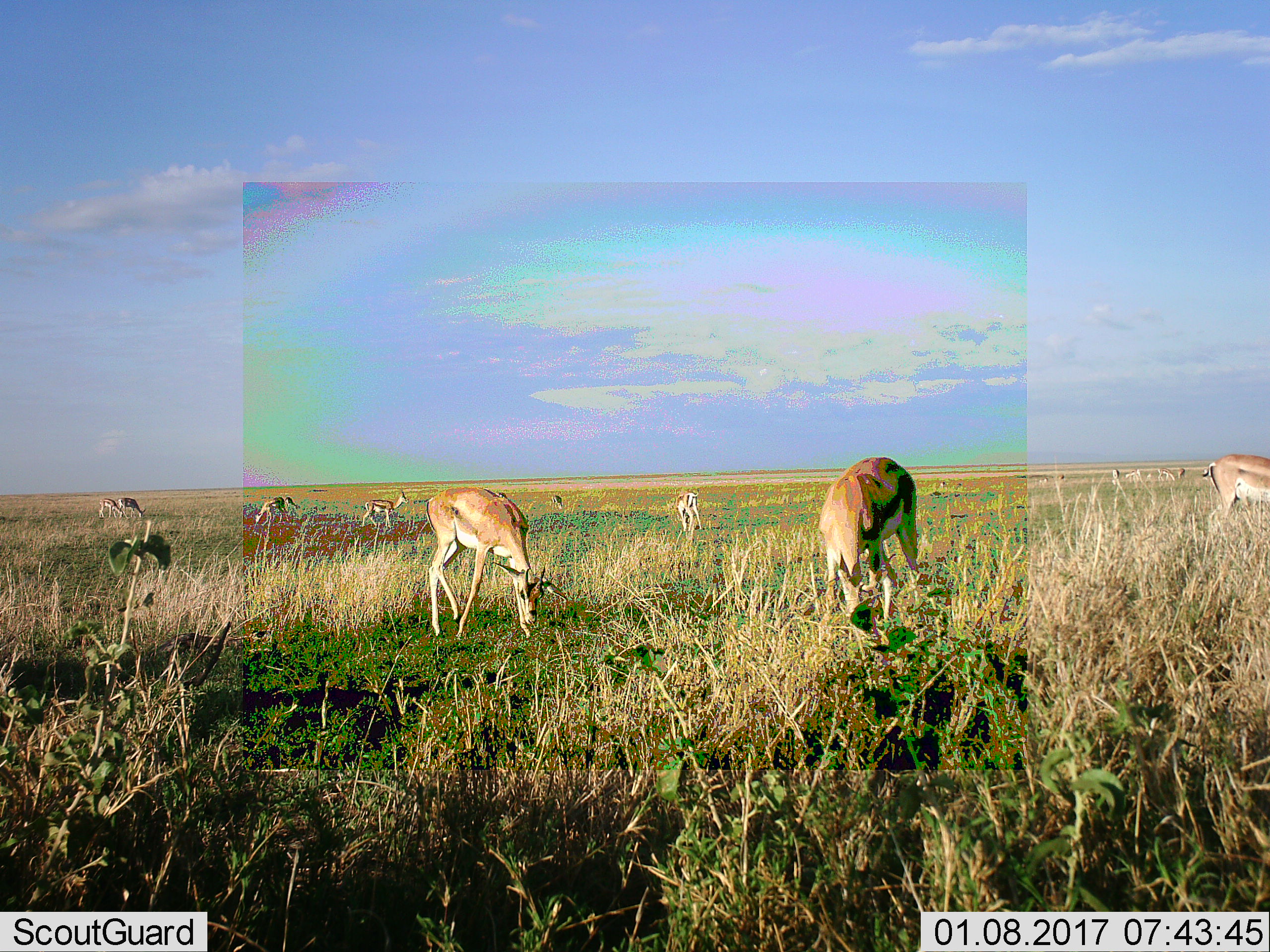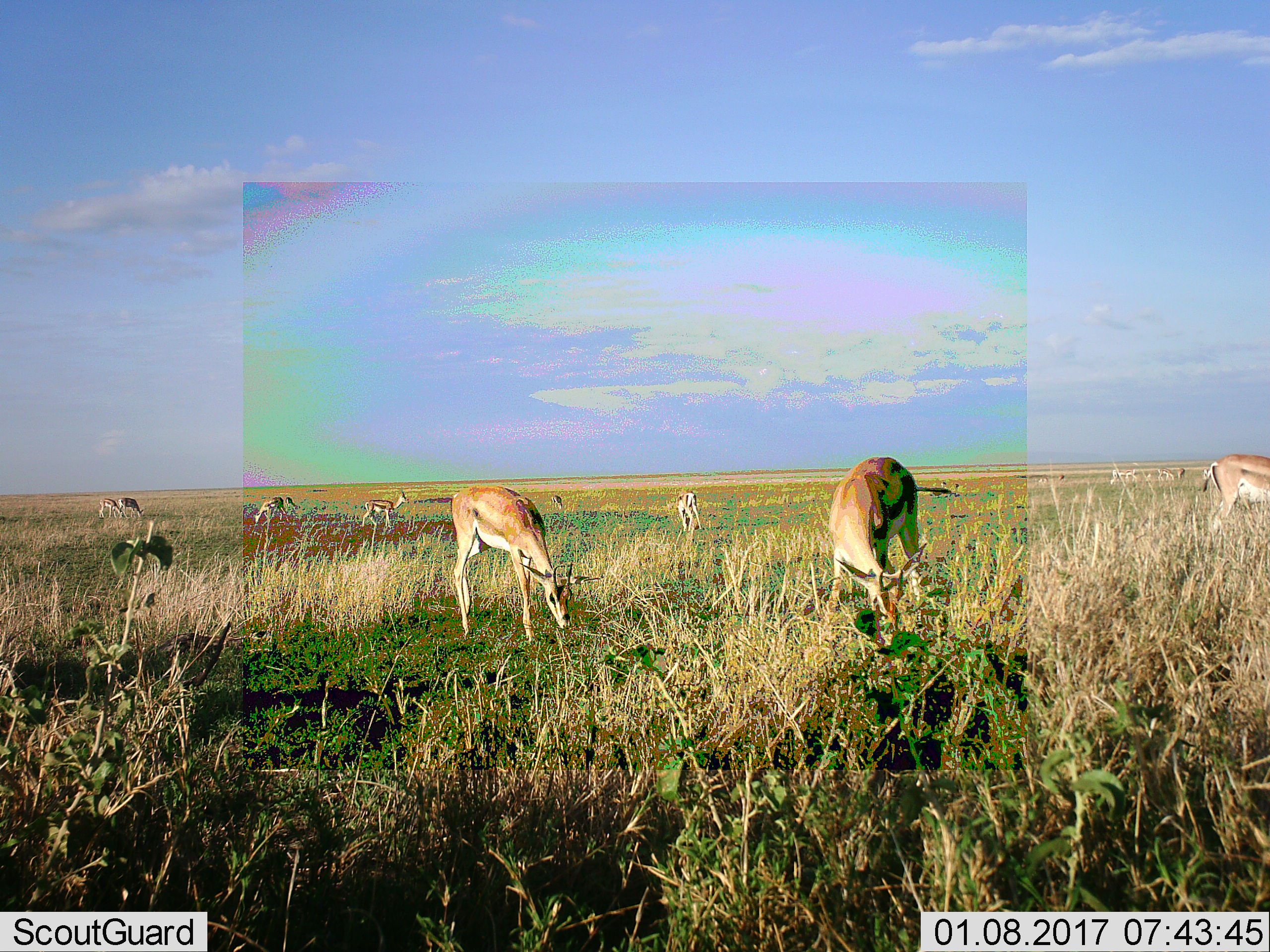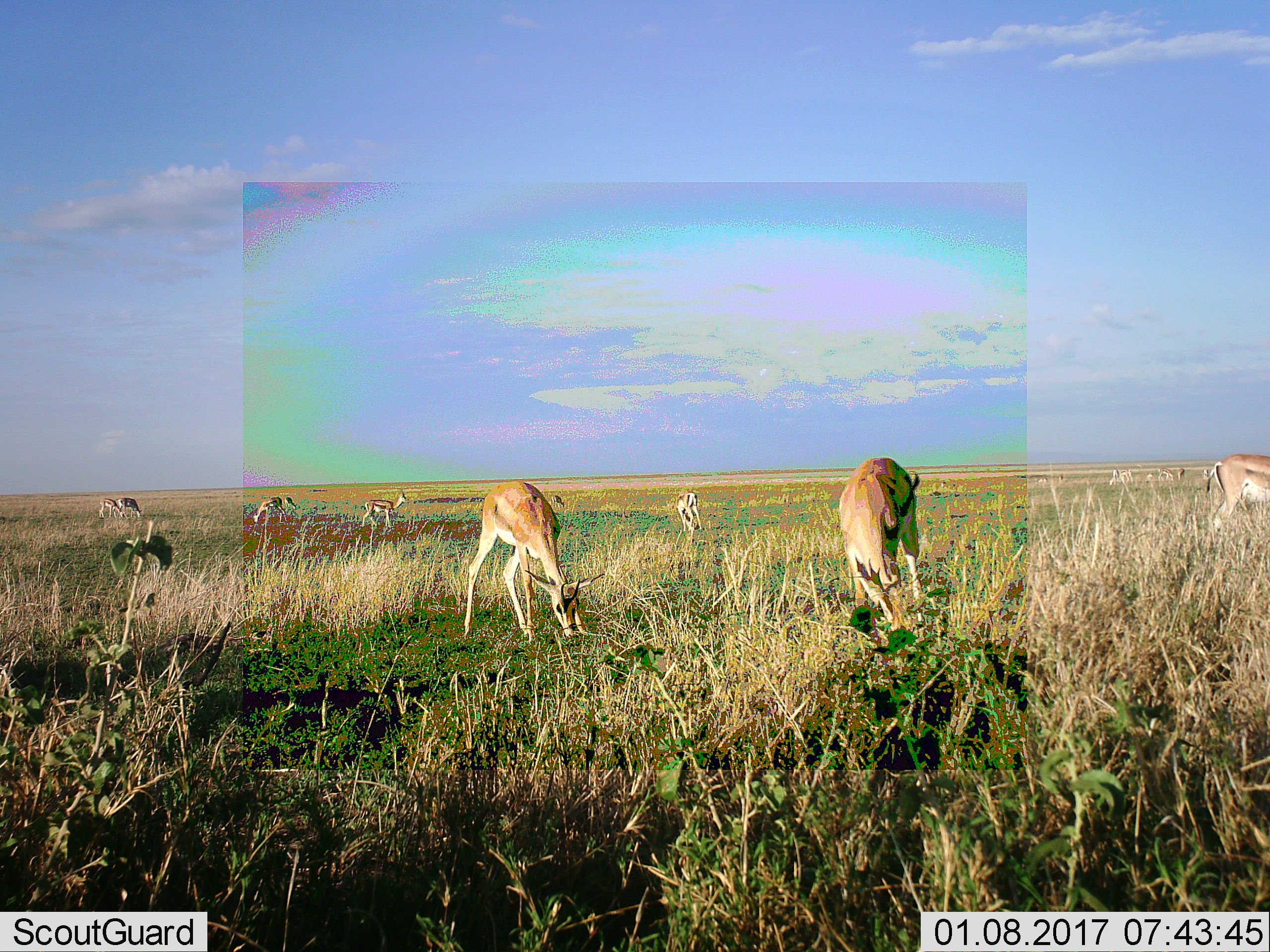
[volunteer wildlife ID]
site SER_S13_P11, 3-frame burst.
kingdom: Animalia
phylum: Chordata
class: Mammalia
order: Artiodactyla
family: Bovidae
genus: Eudorcas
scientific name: Eudorcas thomsonii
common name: thomson's gazelle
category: gazellethomsons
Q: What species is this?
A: Gazellethomsons (thomson's gazelle) (Eudorcas thomsonii).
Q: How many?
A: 8.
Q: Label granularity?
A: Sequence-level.